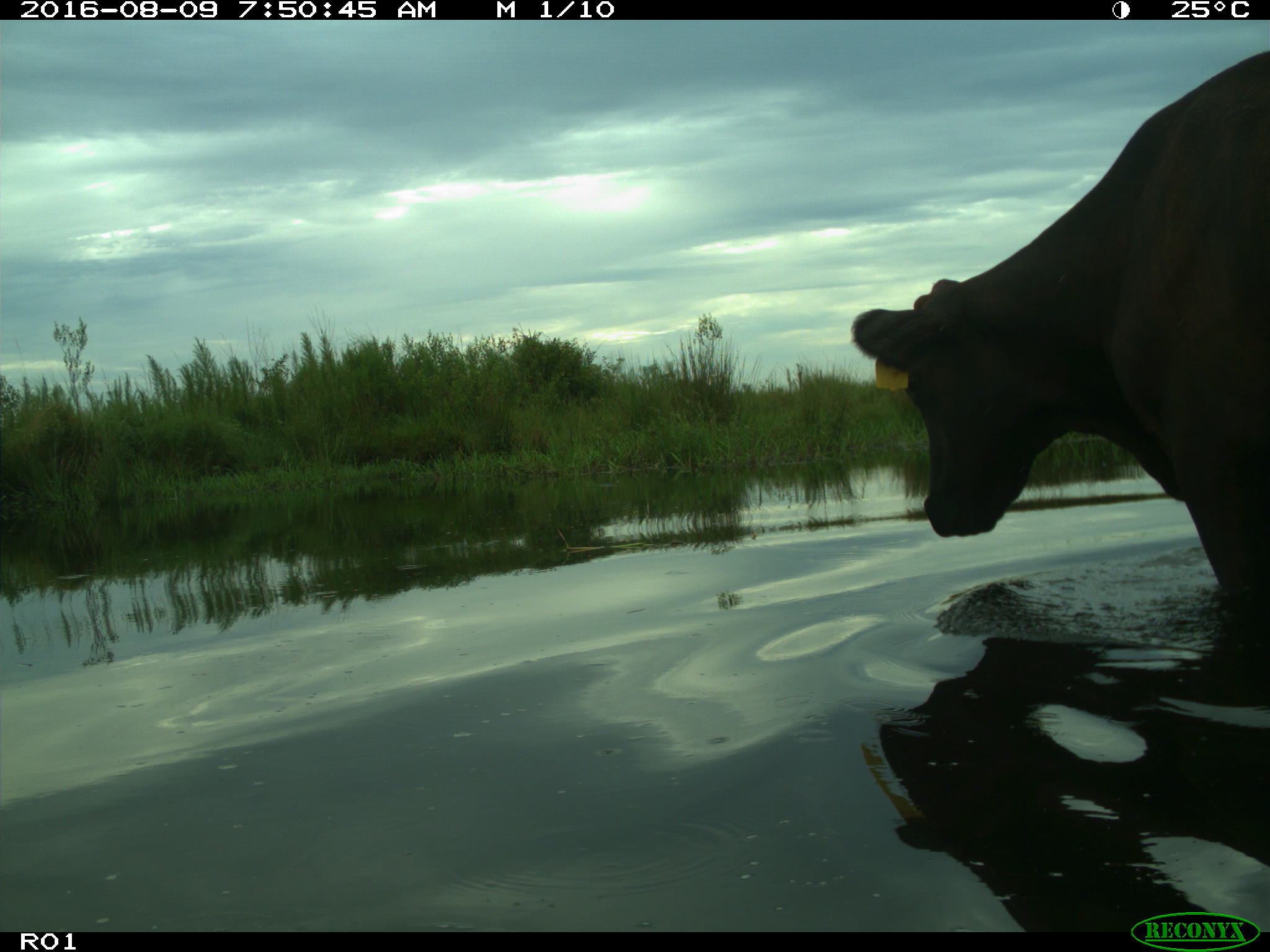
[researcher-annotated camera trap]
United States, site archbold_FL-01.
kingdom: Animalia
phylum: Chordata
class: Mammalia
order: Artiodactyla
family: Bovidae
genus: Bos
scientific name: Bos taurus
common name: domestic cow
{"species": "Bos taurus (domestic cow)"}